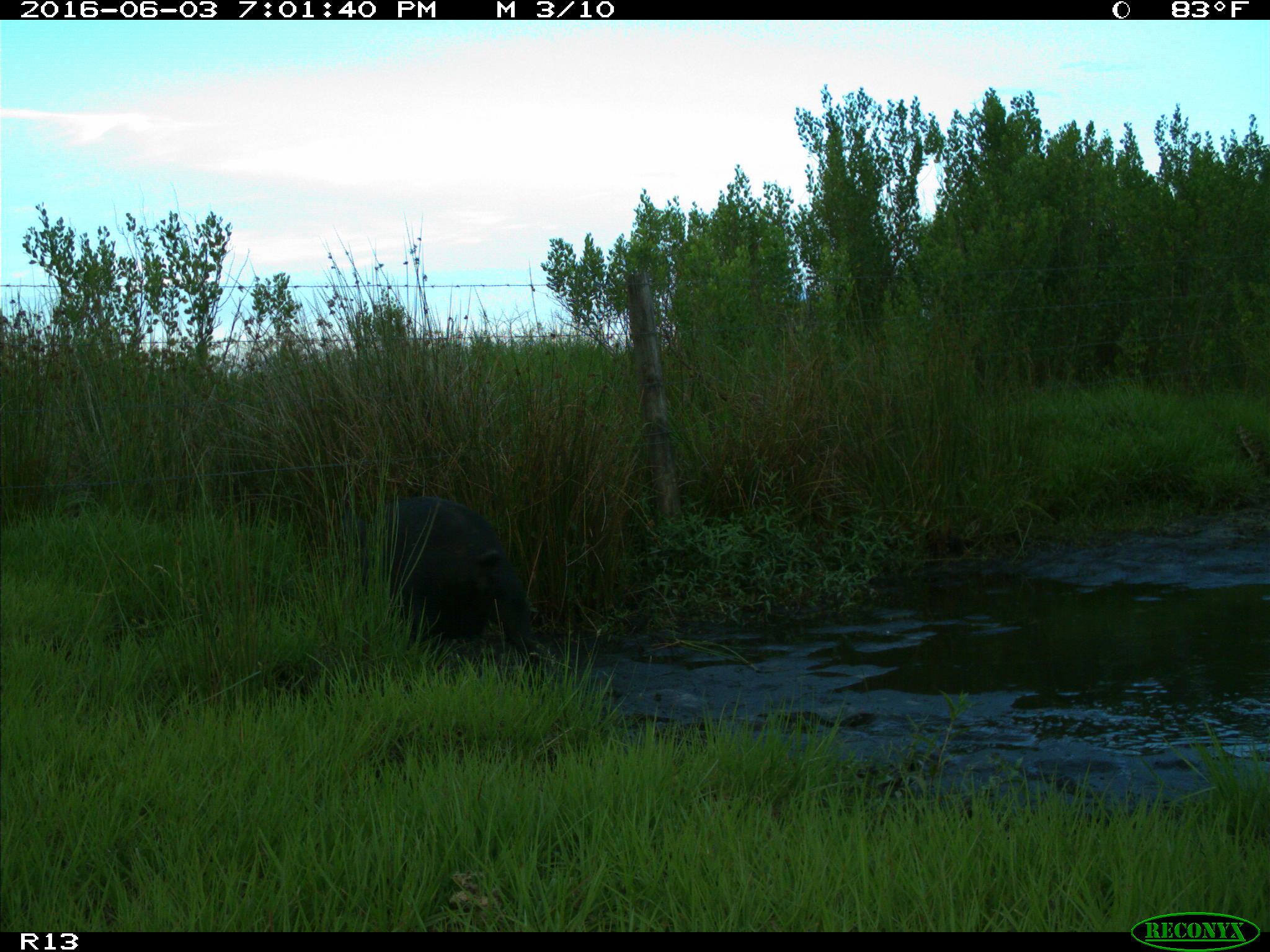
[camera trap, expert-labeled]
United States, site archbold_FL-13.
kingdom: Animalia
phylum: Chordata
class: Mammalia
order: Artiodactyla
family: Suidae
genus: Sus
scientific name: Sus scrofa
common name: wild boar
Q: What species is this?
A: Sus scrofa (wild boar).